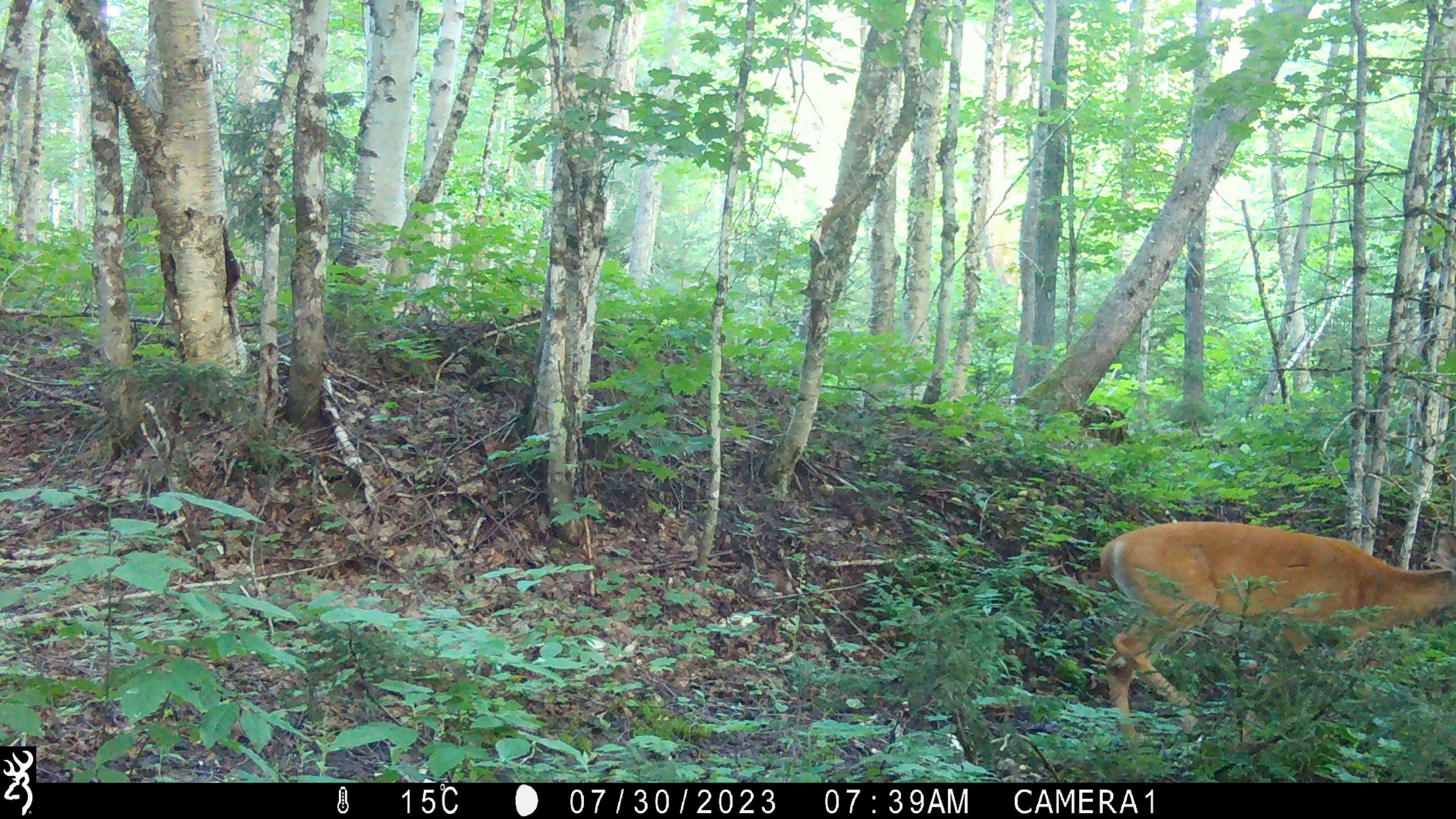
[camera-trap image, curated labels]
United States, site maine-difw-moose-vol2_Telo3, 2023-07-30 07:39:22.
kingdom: Animalia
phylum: Chordata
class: Mammalia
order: Artiodactyla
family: Cervidae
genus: Odocoileus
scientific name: Odocoileus virginianus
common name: white-tailed deer